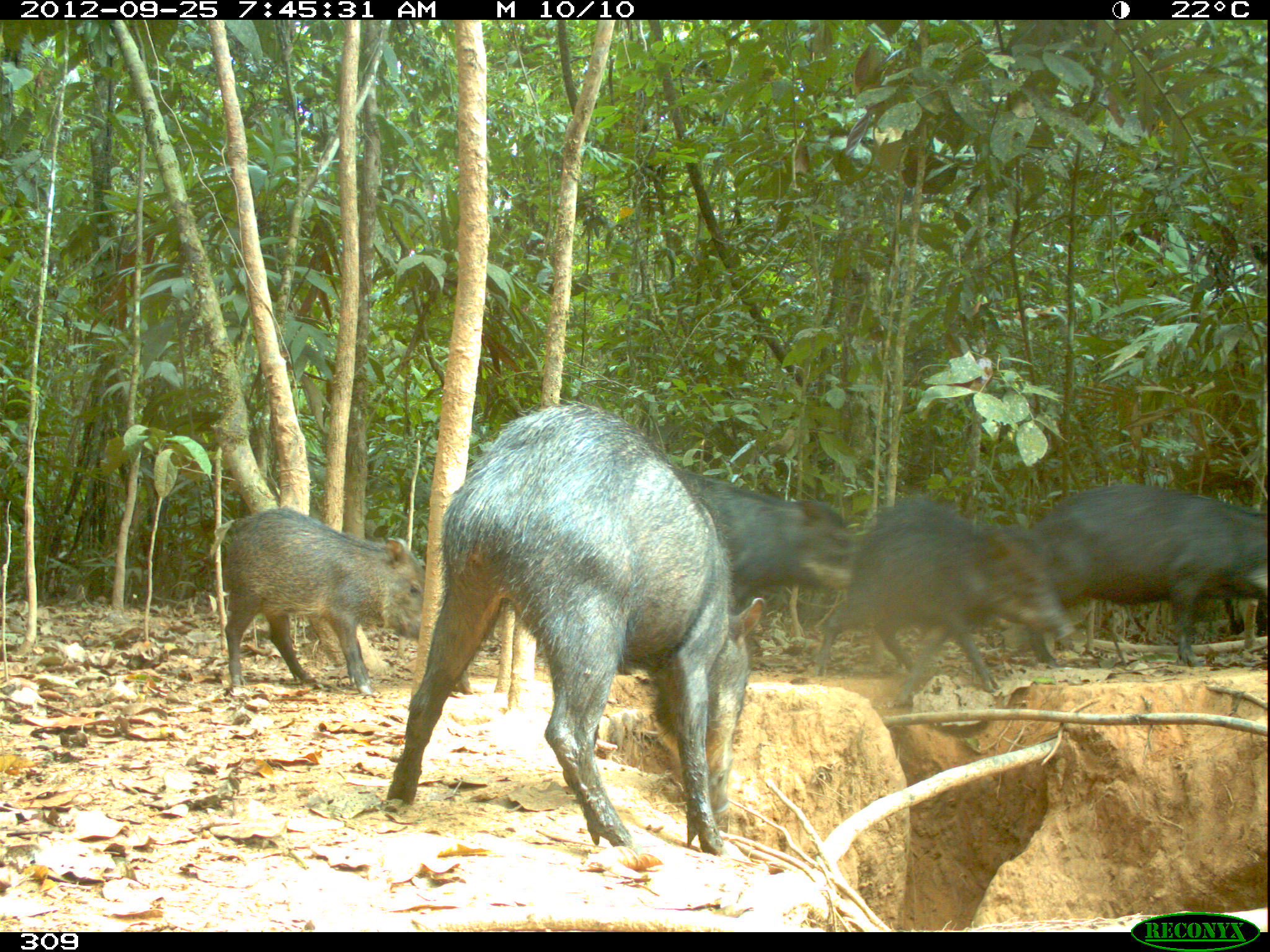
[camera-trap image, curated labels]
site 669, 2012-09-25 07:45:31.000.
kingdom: Animalia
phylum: Chordata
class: Mammalia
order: Artiodactyla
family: Tayassuidae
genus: Tayassu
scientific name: Tayassu pecari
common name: white-lipped peccary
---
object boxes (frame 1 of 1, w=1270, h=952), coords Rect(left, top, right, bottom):
tayassu pecari: Rect(386, 402, 764, 852); Rect(812, 496, 1072, 707); Rect(617, 467, 854, 672); Rect(1025, 483, 1266, 666); Rect(220, 506, 425, 694)